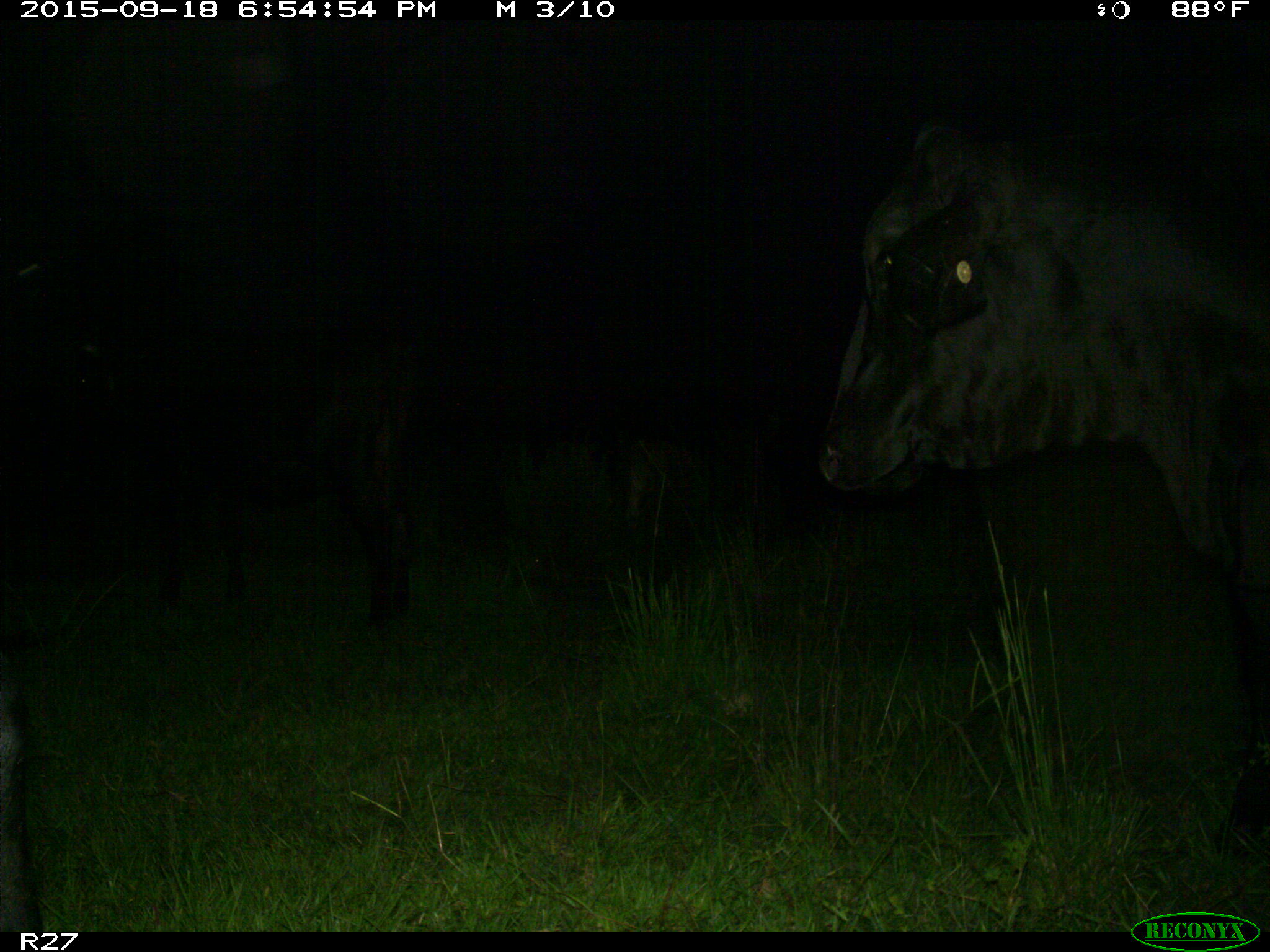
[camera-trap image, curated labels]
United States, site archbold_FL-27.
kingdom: Animalia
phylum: Chordata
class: Mammalia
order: Artiodactyla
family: Bovidae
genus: Bos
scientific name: Bos taurus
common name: domestic cow